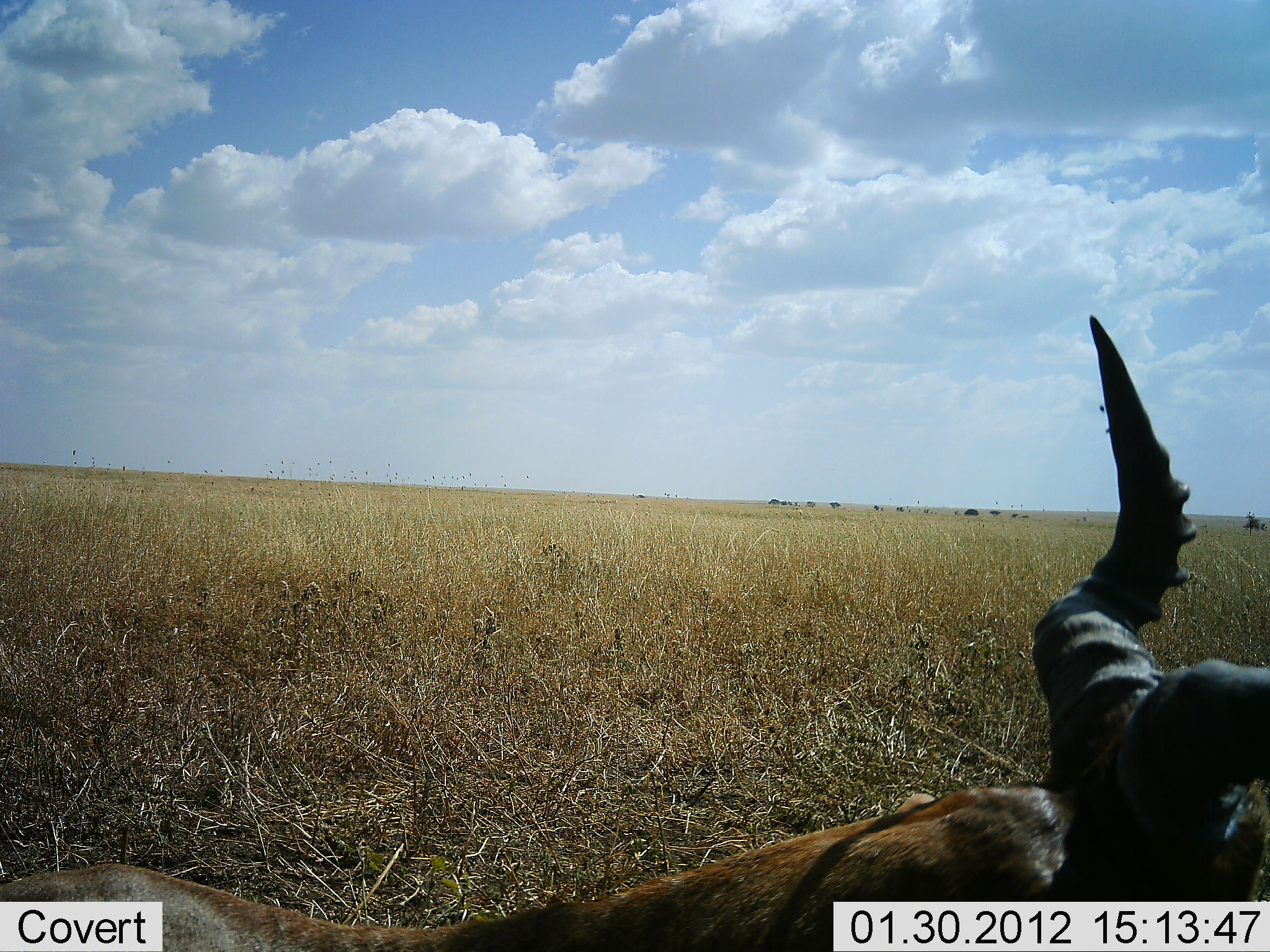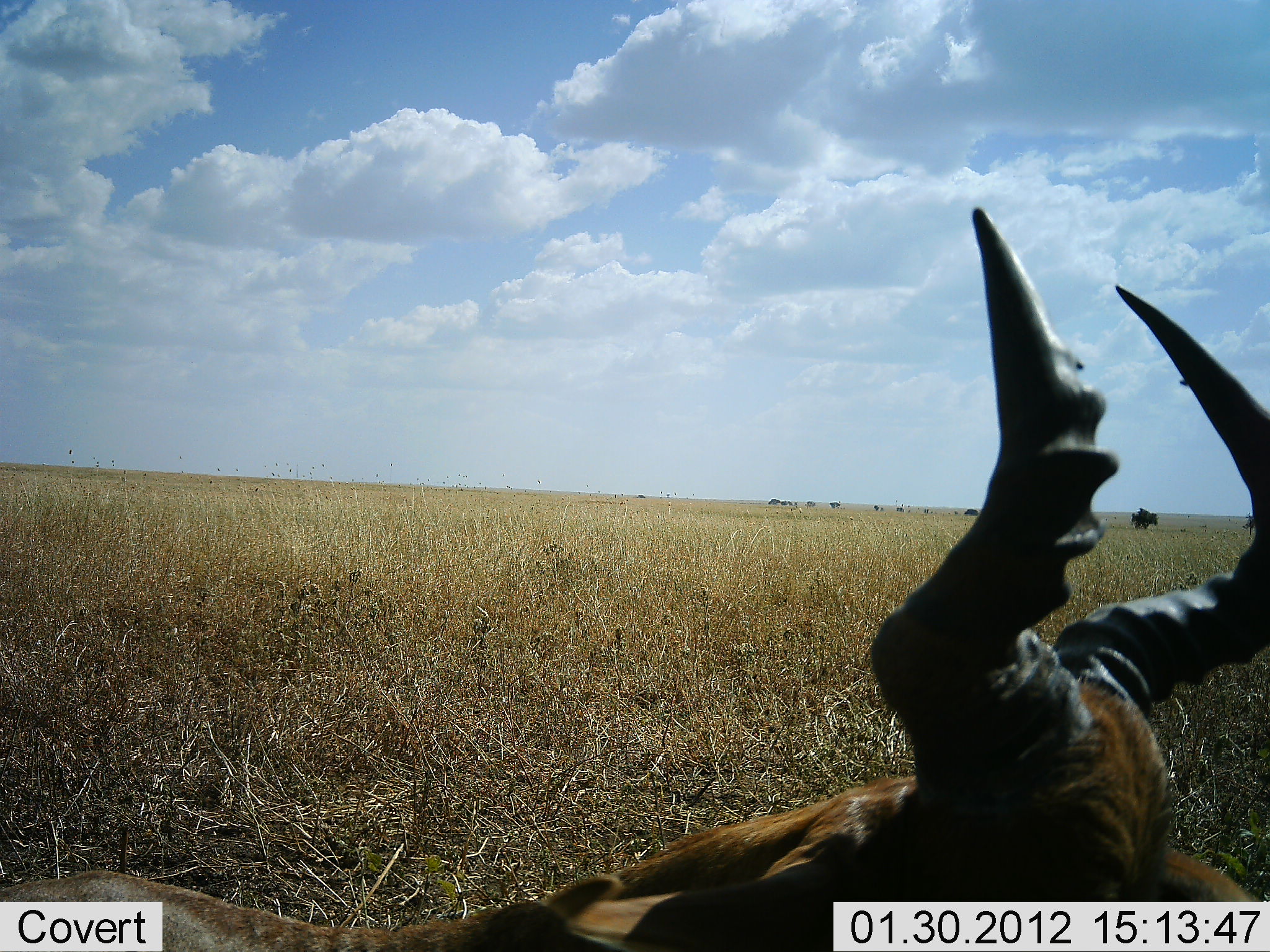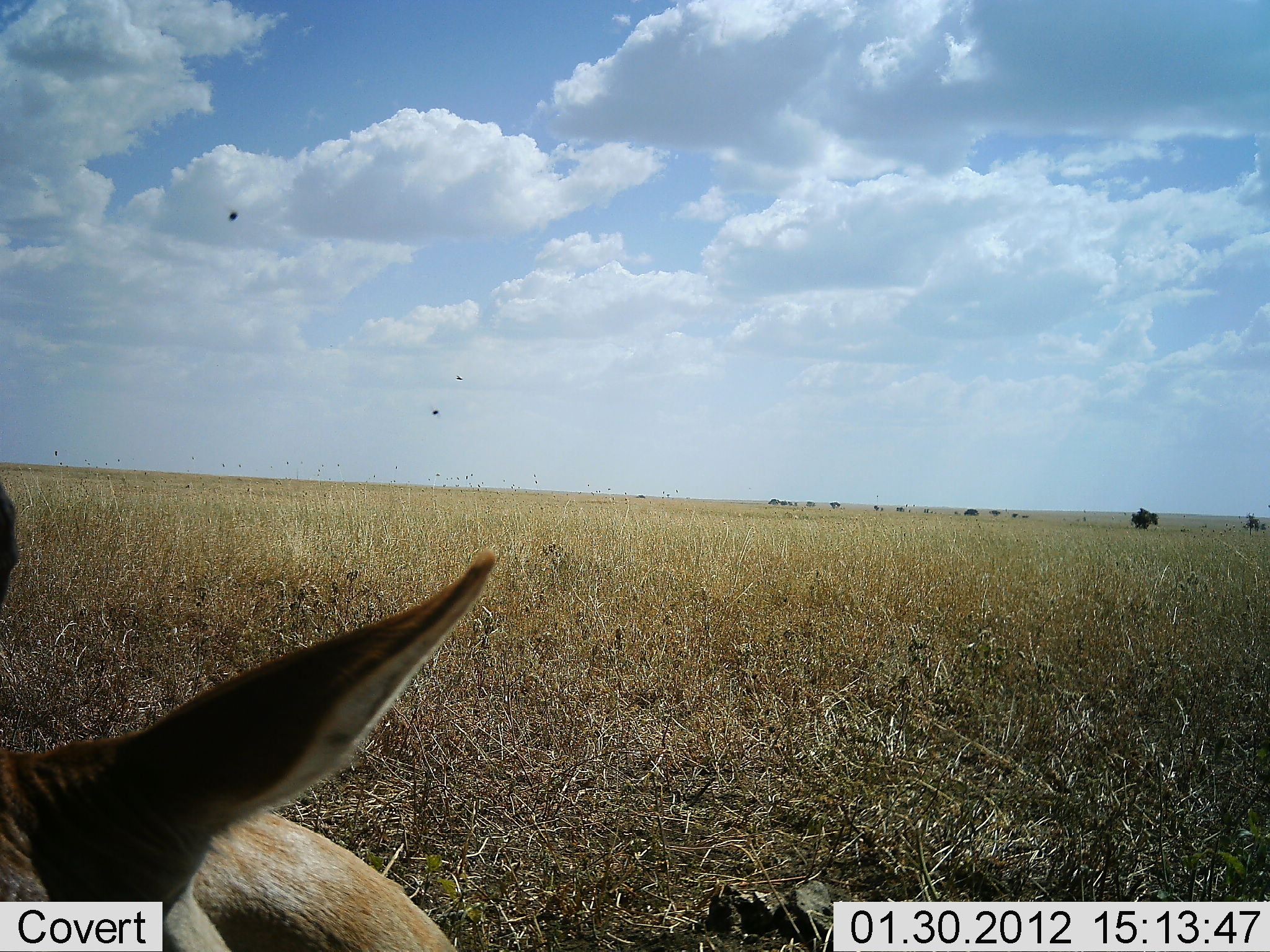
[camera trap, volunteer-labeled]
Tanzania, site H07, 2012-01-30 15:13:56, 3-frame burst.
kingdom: Animalia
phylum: Chordata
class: Mammalia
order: Artiodactyla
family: Bovidae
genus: Alcelaphus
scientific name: Alcelaphus buselaphus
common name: hartebeest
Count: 1.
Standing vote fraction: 29%.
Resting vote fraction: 71%.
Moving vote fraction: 0%.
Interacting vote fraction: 0%.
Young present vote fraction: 0%.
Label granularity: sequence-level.